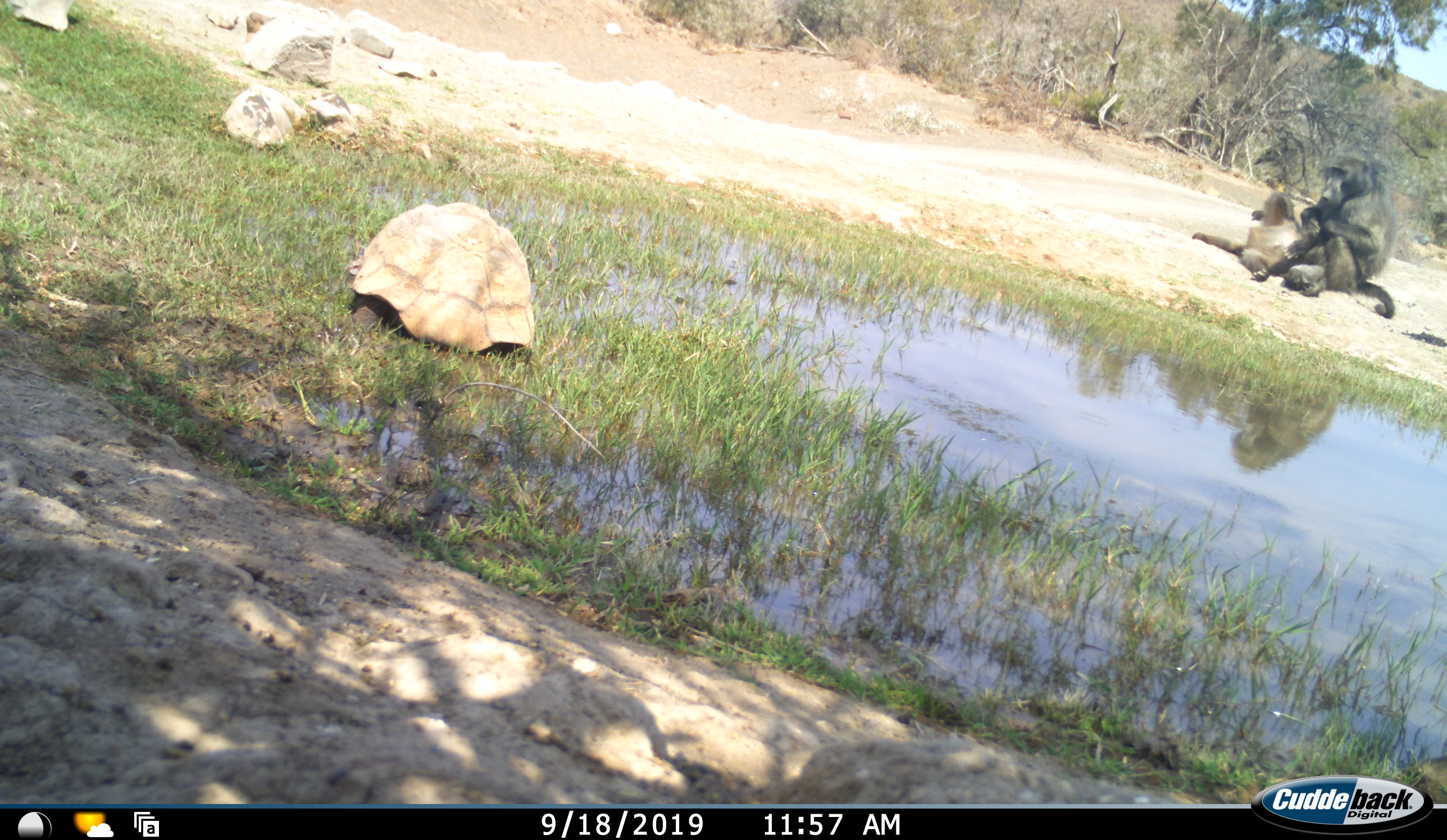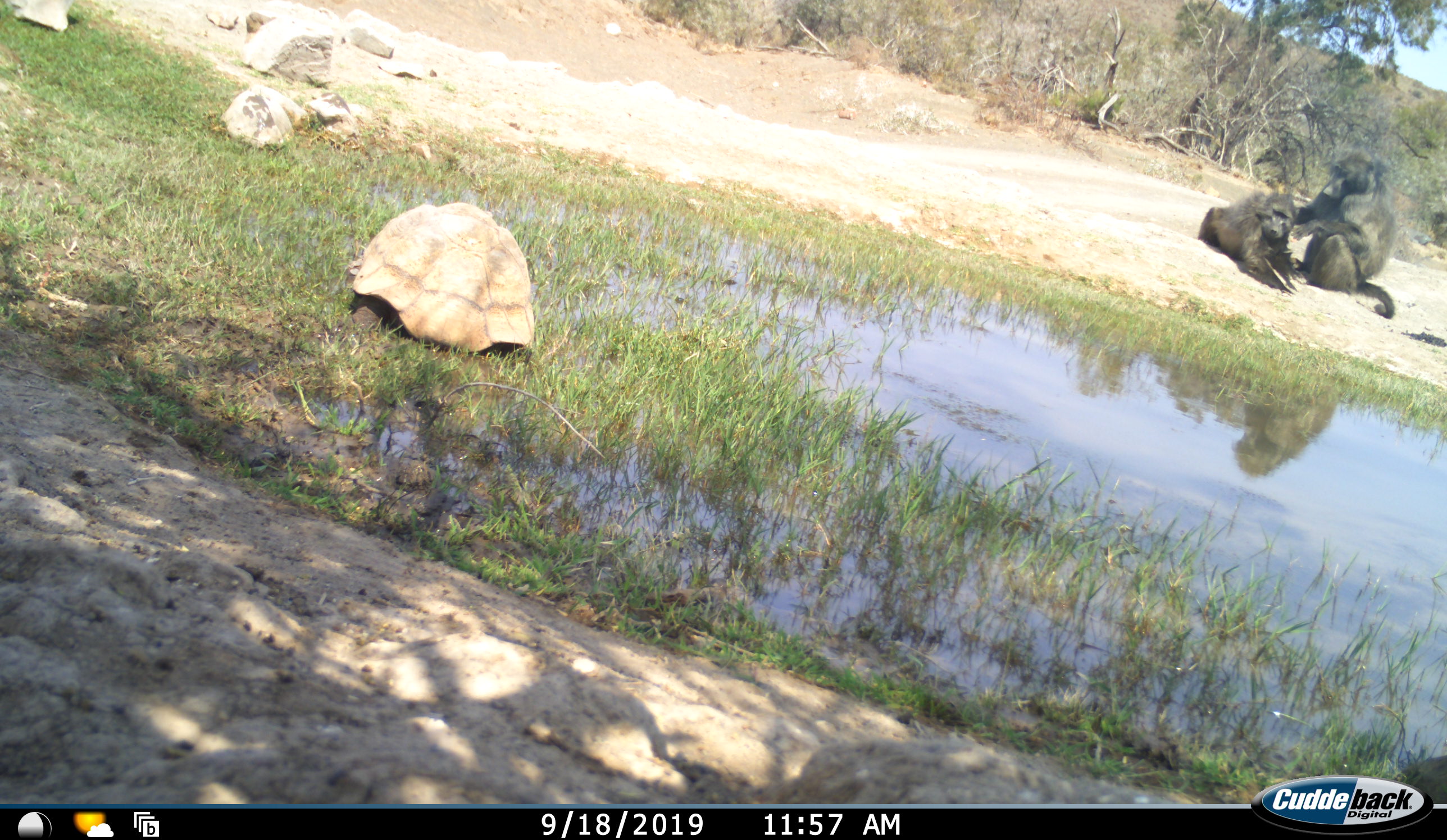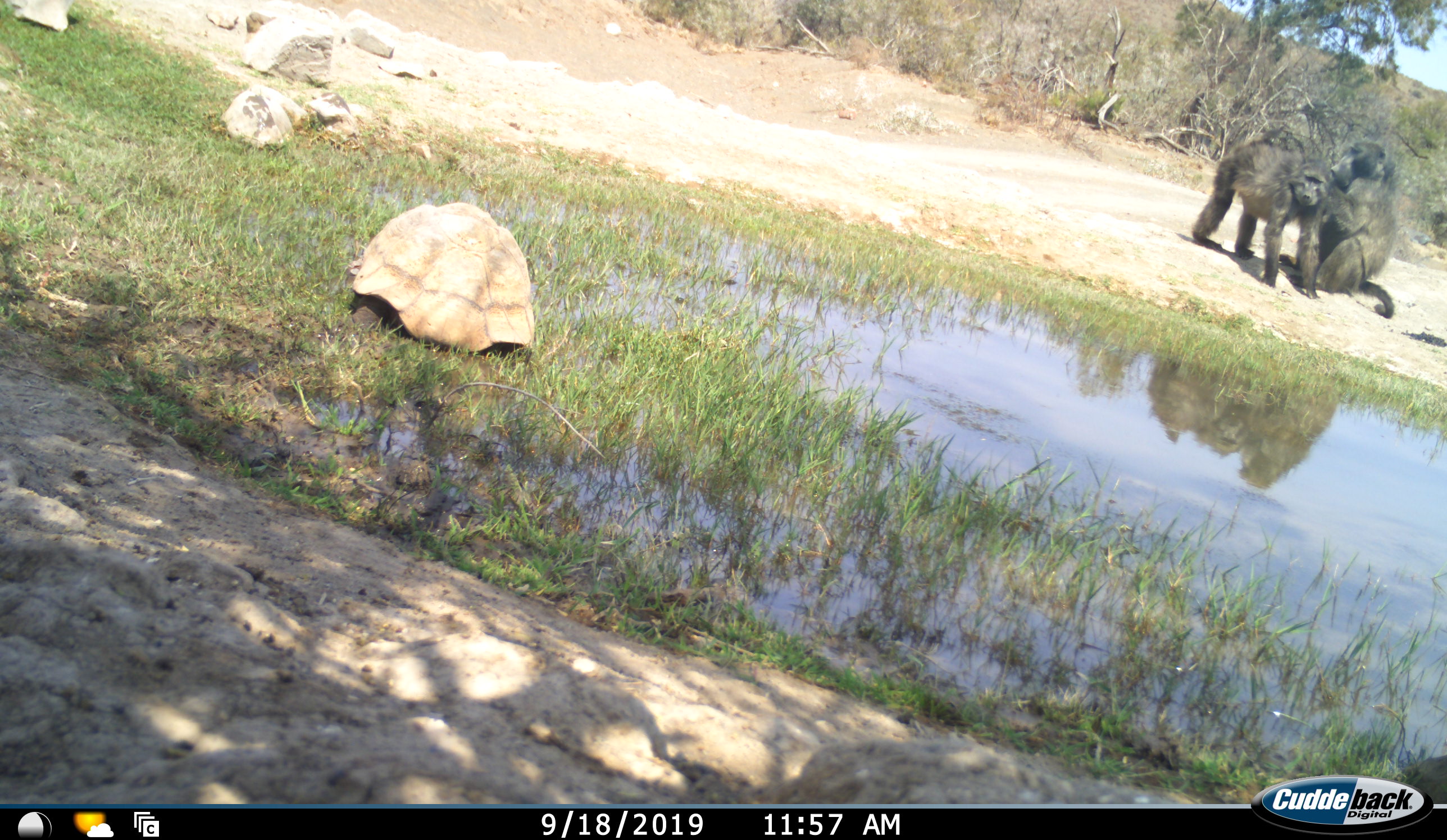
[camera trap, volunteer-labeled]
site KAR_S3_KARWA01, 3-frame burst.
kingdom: Animalia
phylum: Chordata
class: Mammalia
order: Primates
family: Cercopithecidae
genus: Papio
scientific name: Papio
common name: baboon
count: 2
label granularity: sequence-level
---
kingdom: Animalia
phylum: Chordata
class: Reptilia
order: Testudines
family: Testudinidae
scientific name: Testudinidae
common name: tortoise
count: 1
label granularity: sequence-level